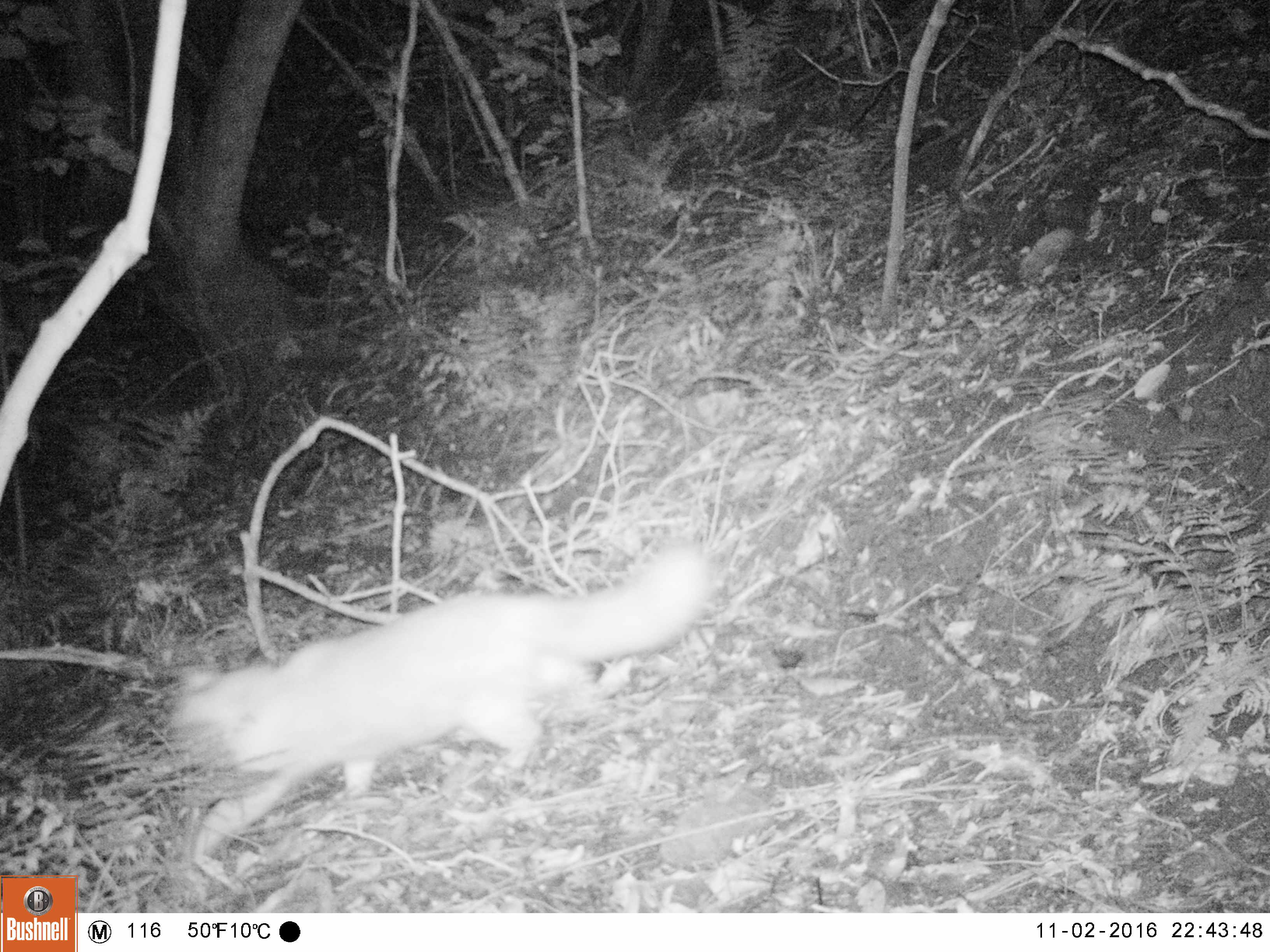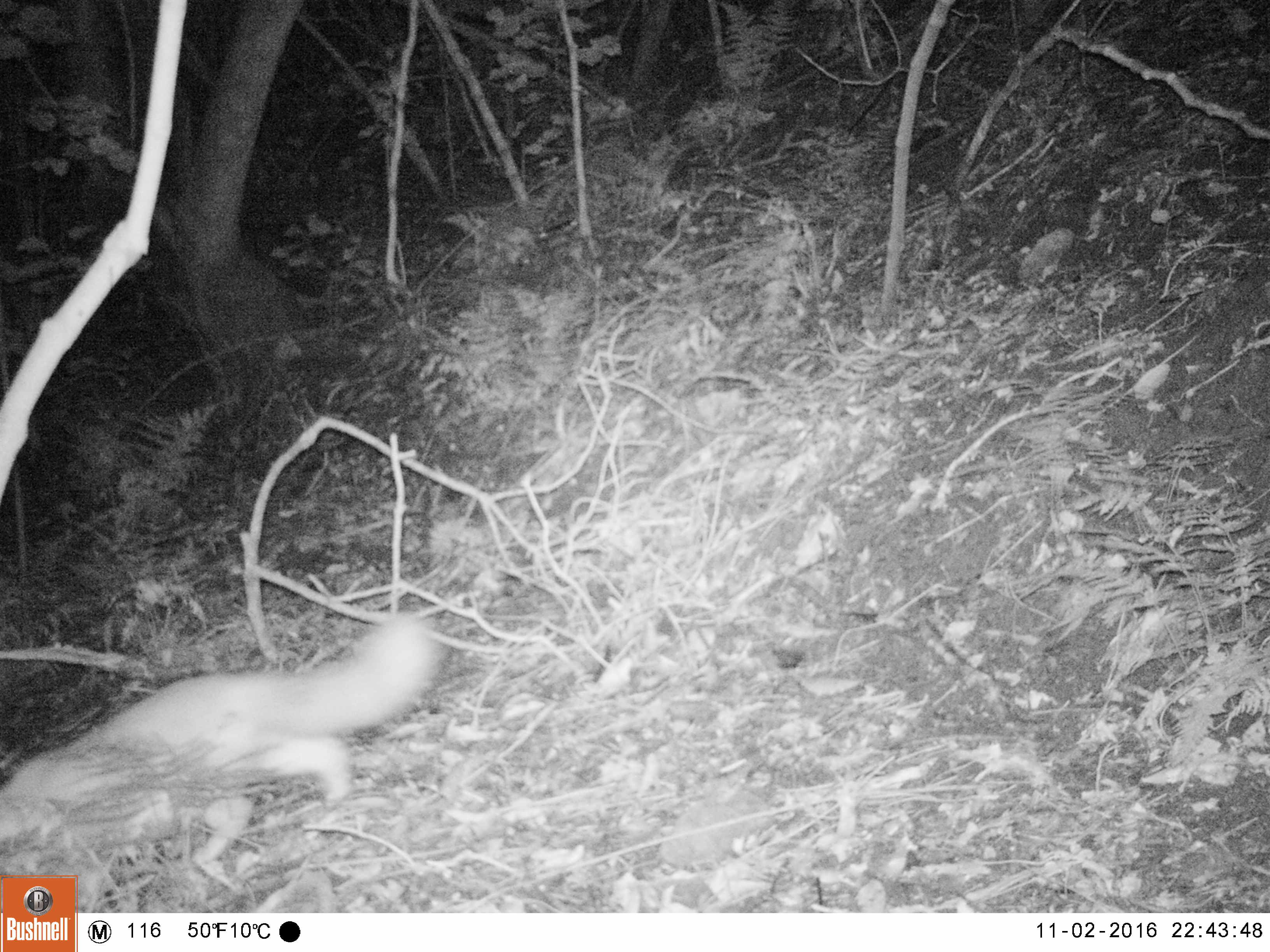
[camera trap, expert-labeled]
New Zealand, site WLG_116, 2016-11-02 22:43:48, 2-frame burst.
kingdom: Animalia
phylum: Chordata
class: Mammalia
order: Carnivora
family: Felidae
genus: Felis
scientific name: Felis catus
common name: domestic cat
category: cat